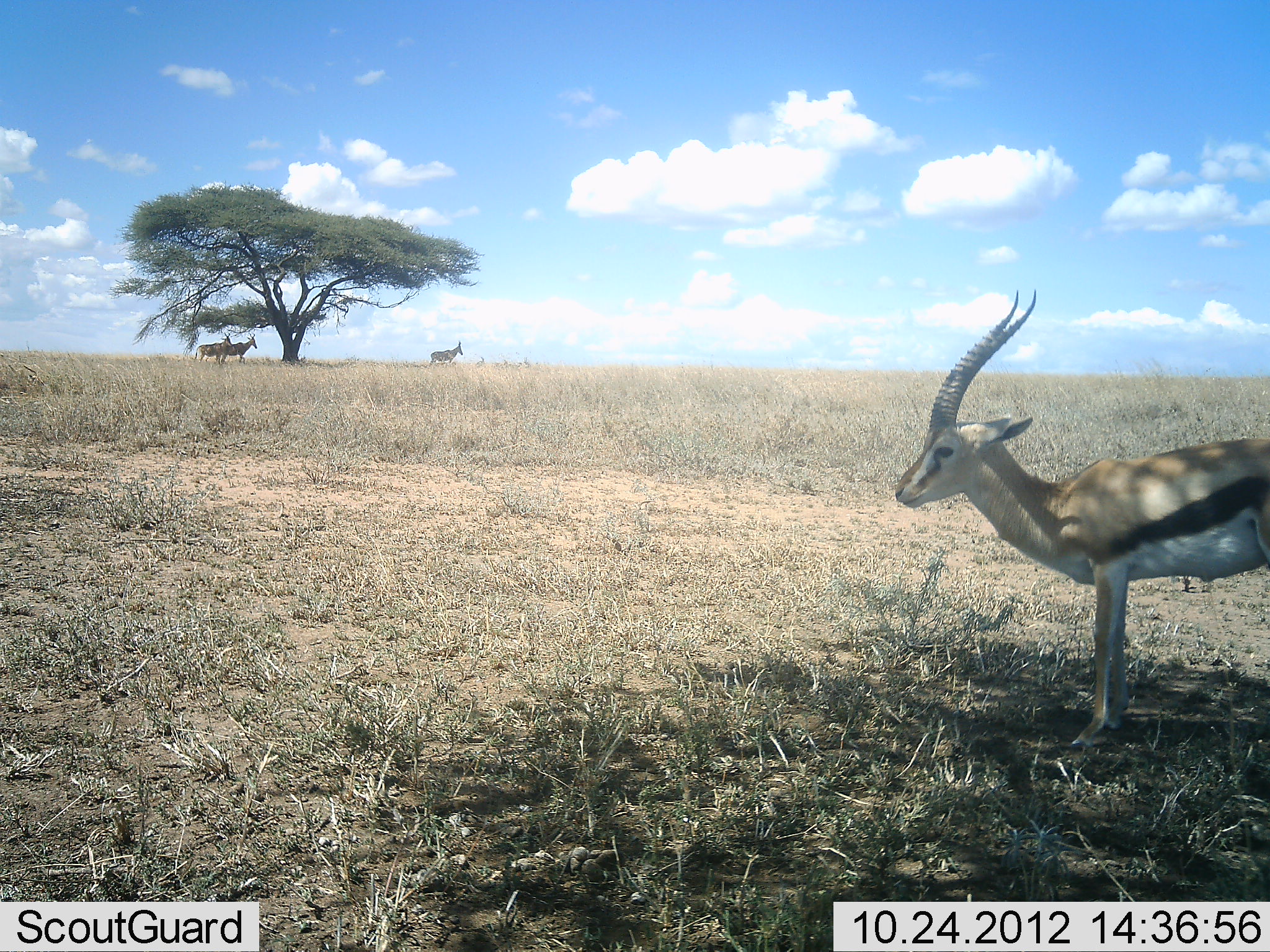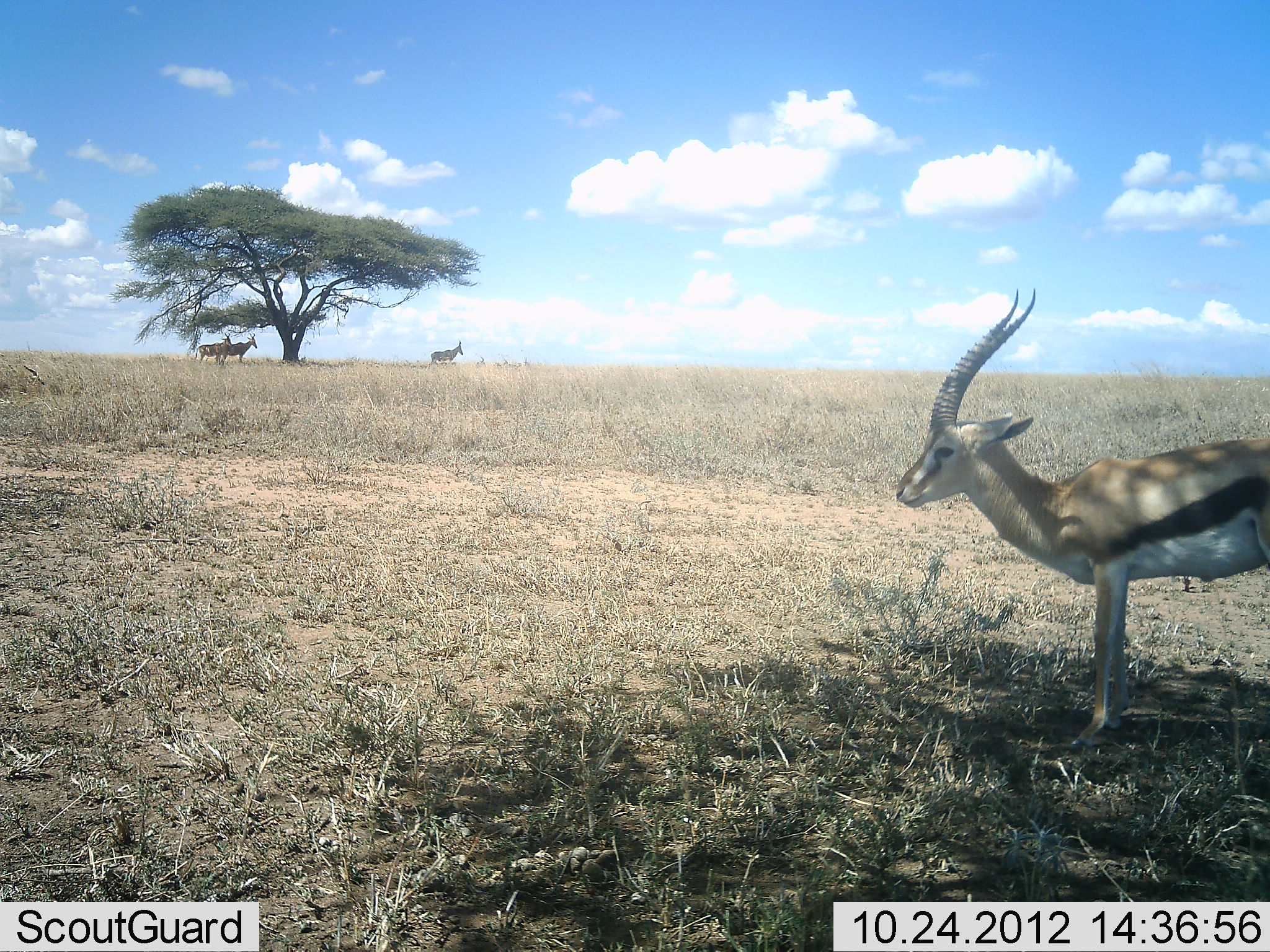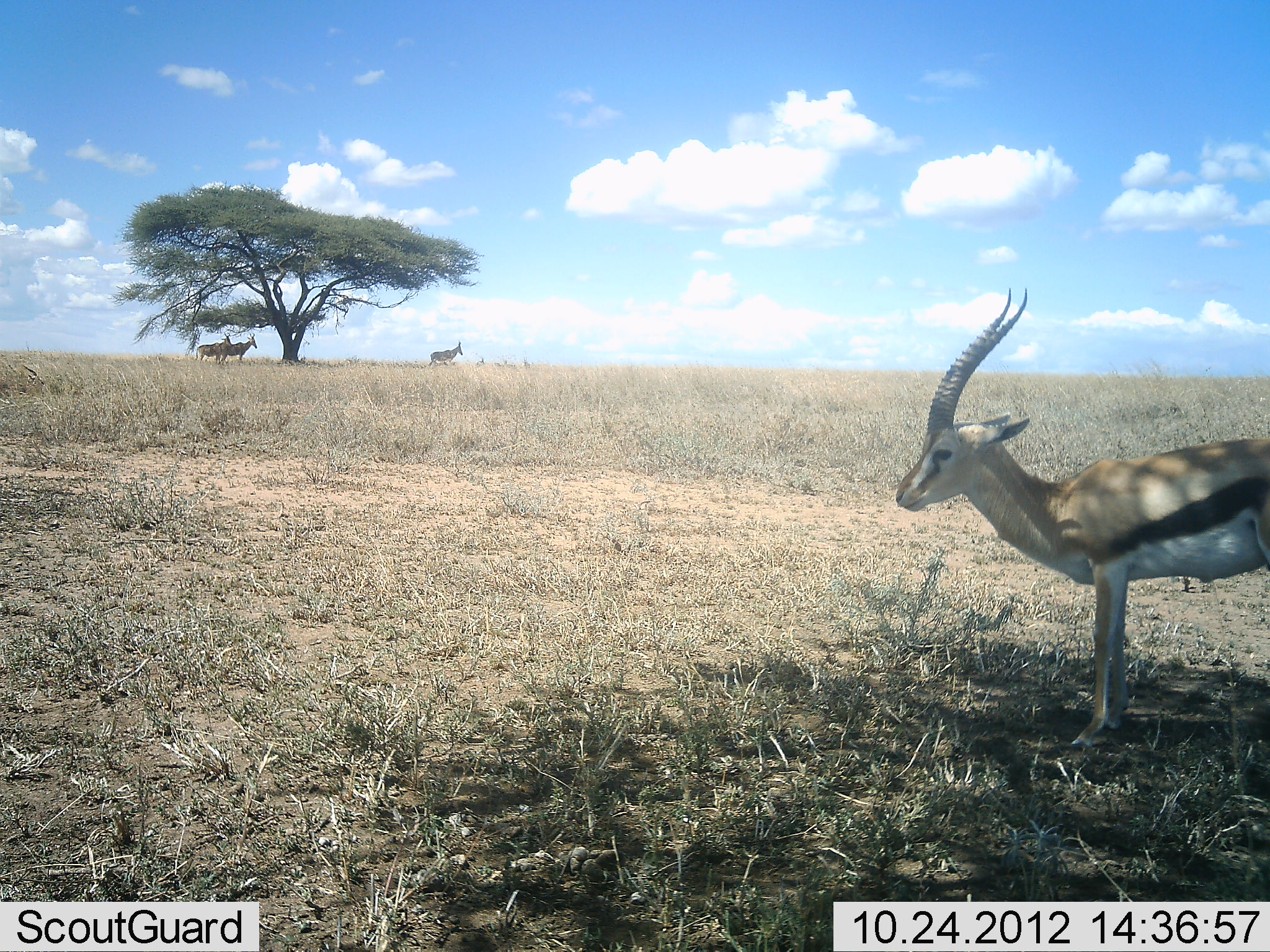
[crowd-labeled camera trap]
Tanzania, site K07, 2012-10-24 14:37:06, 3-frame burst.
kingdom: Animalia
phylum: Chordata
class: Mammalia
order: Artiodactyla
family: Bovidae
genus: Eudorcas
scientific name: Eudorcas thomsonii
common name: thomson's gazelle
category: gazellethomsons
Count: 1.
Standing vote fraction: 100%.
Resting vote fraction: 8%.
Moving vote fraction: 0%.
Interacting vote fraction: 0%.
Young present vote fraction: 0%.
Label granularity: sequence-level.